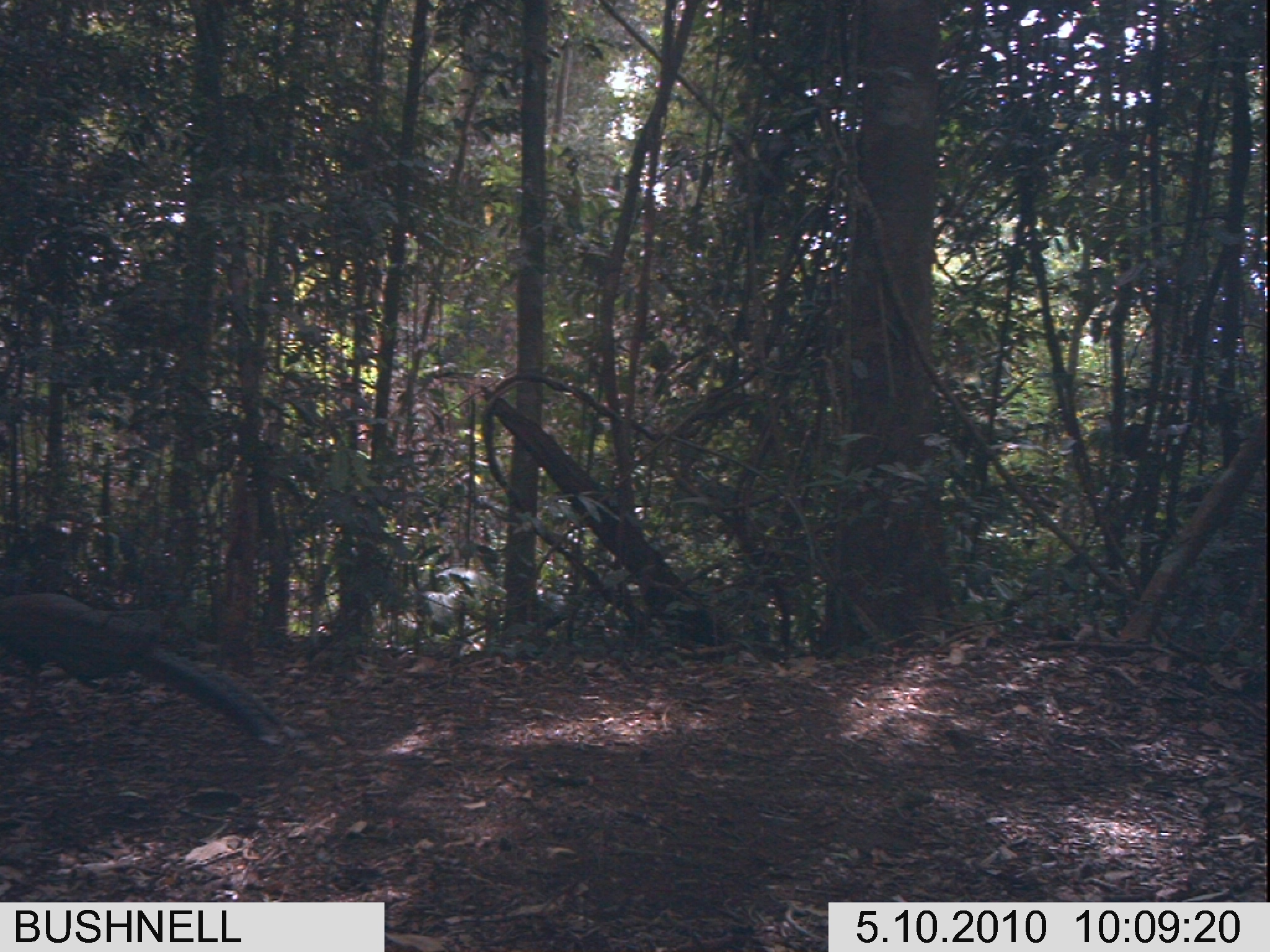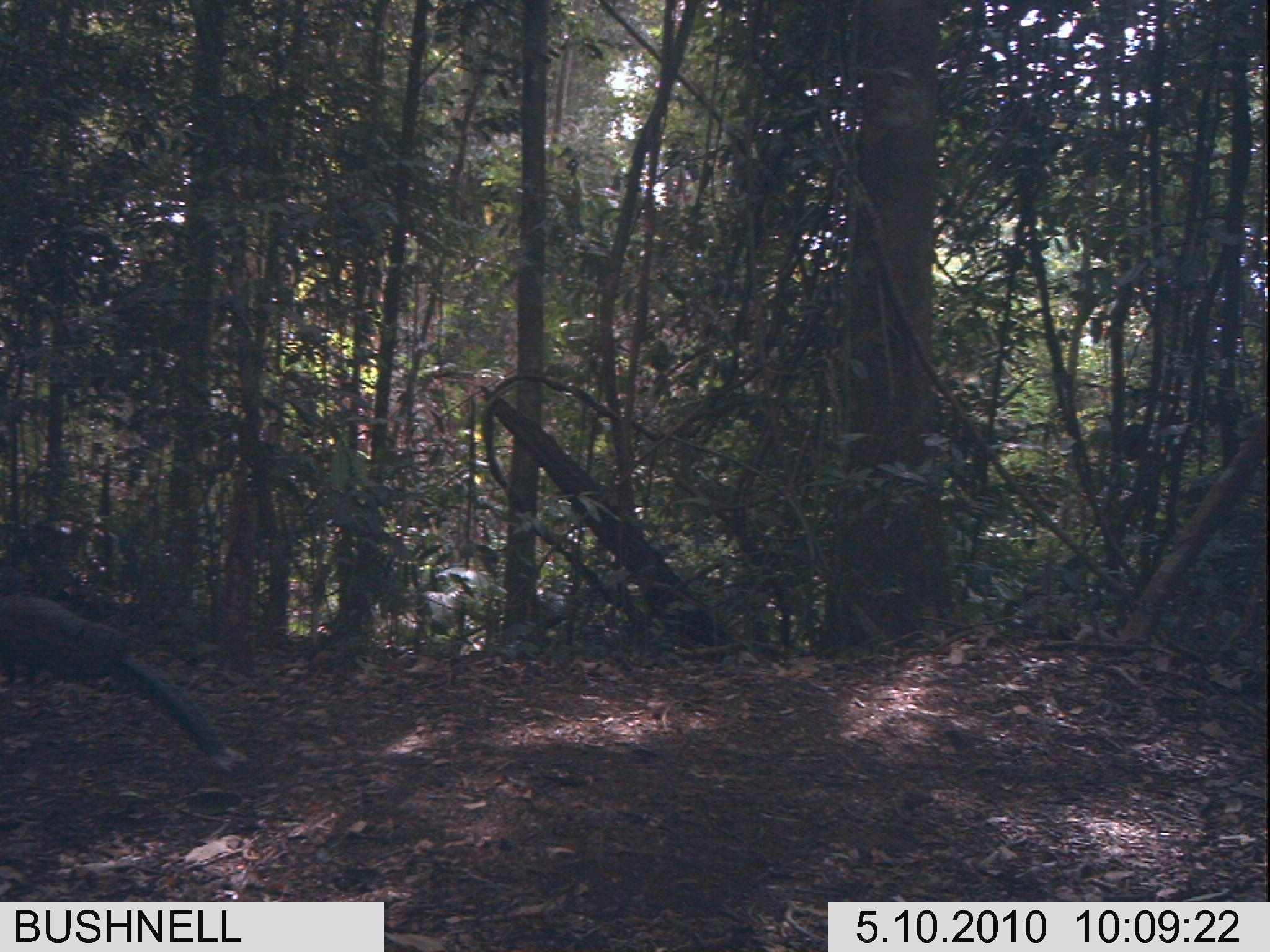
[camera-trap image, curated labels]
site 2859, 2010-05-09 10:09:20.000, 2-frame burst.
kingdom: Animalia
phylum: Chordata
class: Aves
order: Galliformes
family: Phasianidae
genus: Argusianus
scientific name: Argusianus argus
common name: great argus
Argusianus argus (great argus), count 1.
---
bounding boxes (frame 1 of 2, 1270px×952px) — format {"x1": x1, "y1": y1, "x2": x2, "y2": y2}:
argusianus argus: {"x1": 0, "y1": 592, "x2": 299, "y2": 746}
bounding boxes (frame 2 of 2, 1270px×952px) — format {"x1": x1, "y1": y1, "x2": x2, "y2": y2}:
argusianus argus: {"x1": 0, "y1": 594, "x2": 245, "y2": 774}